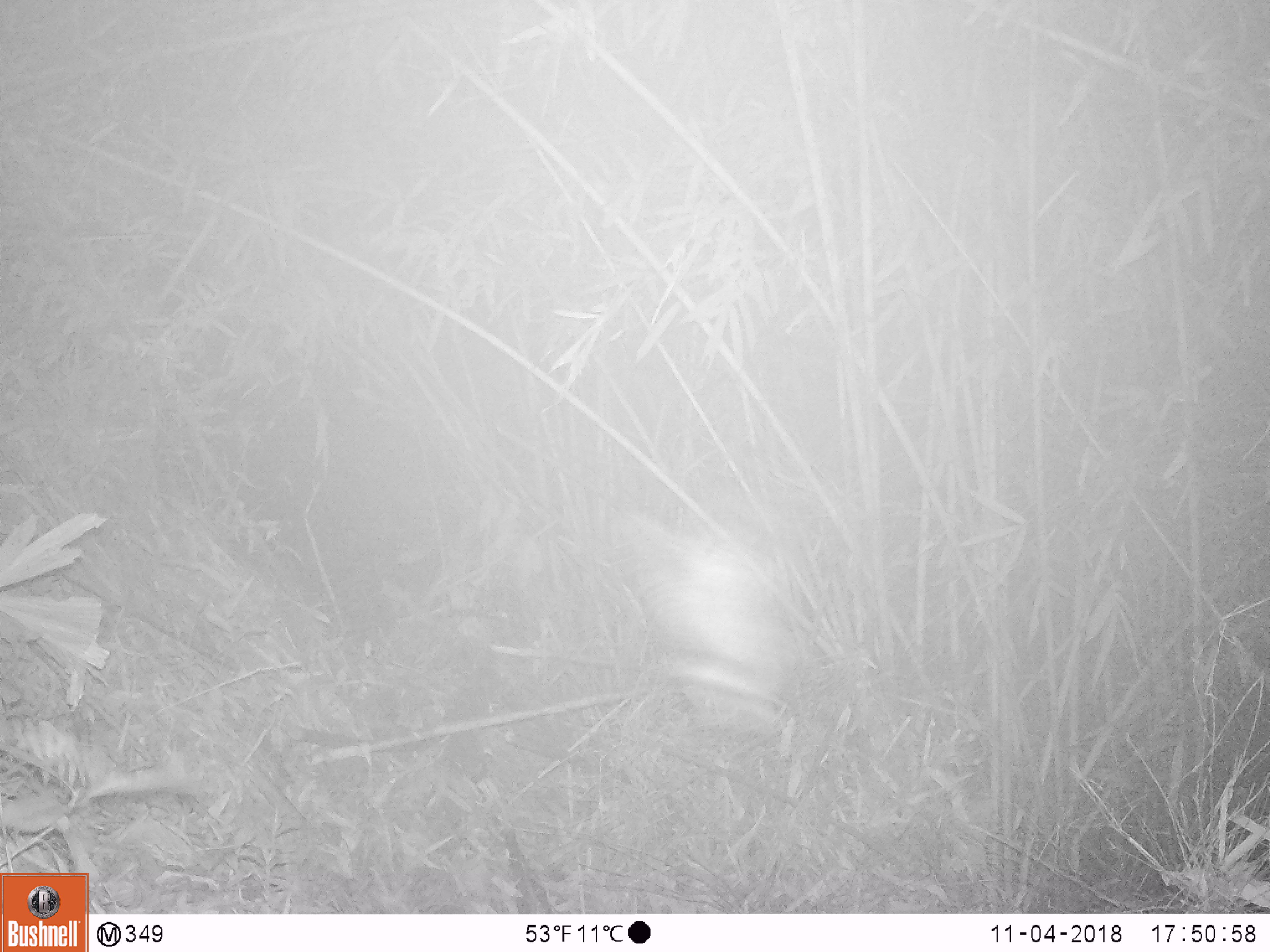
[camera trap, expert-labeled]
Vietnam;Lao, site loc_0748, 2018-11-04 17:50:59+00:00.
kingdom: Animalia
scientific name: Animalia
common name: animal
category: unidentified animal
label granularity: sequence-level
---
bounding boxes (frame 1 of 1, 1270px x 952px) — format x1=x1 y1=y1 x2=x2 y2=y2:
unidentified animal: x1=585 y1=498 x2=797 y2=733